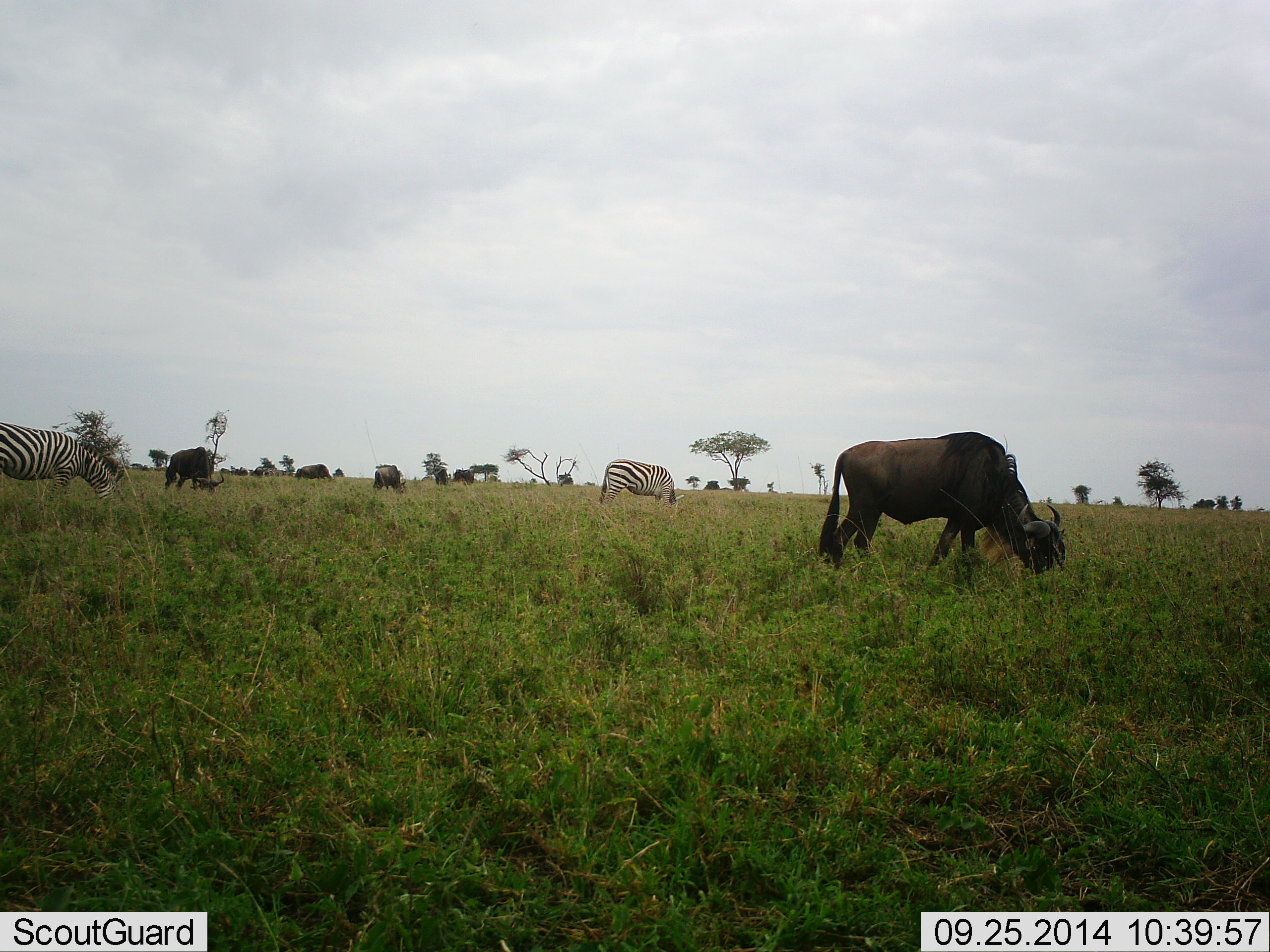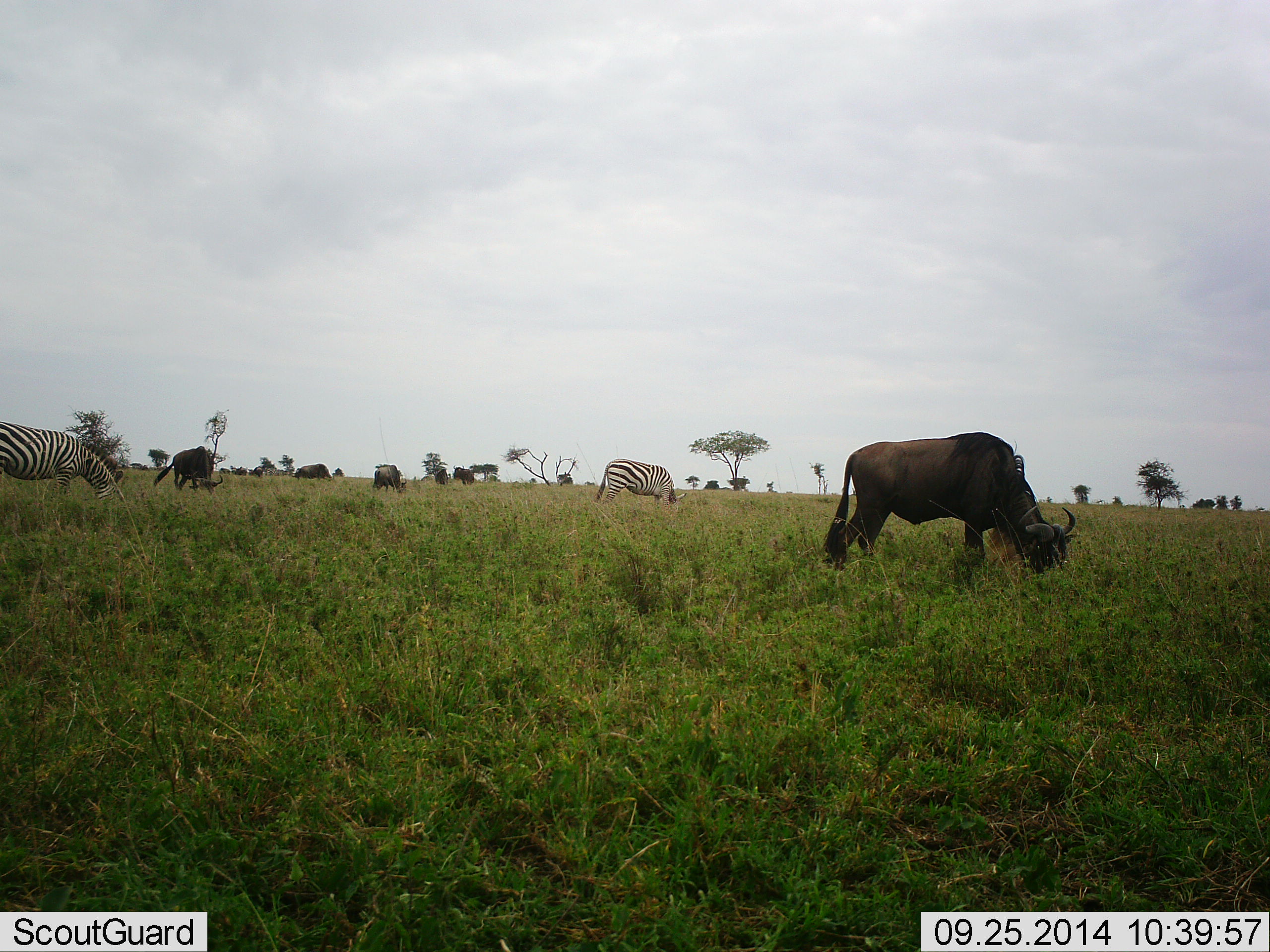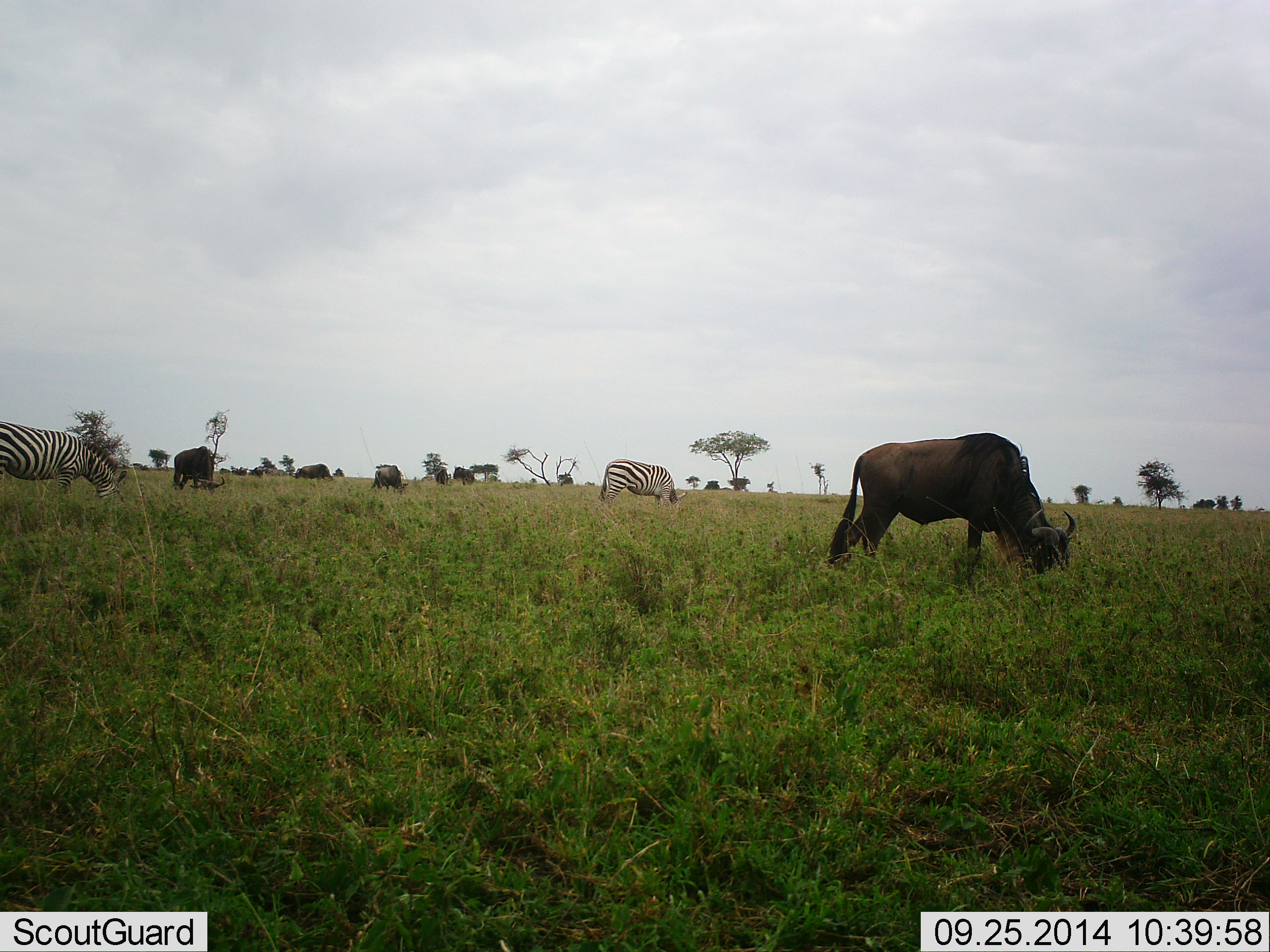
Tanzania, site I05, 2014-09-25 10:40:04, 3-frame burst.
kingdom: Animalia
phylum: Chordata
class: Mammalia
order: Artiodactyla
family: Bovidae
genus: Connochaetes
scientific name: Connochaetes taurinus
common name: blue wildebeest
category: wildebeest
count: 7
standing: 13%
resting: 0%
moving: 7%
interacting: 0%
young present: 0%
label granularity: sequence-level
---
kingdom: Animalia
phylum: Chordata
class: Mammalia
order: Perissodactyla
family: Equidae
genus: Equus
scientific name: Equus quagga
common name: plains zebra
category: zebra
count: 2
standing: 17%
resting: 0%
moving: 0%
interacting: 0%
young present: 0%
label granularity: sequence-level